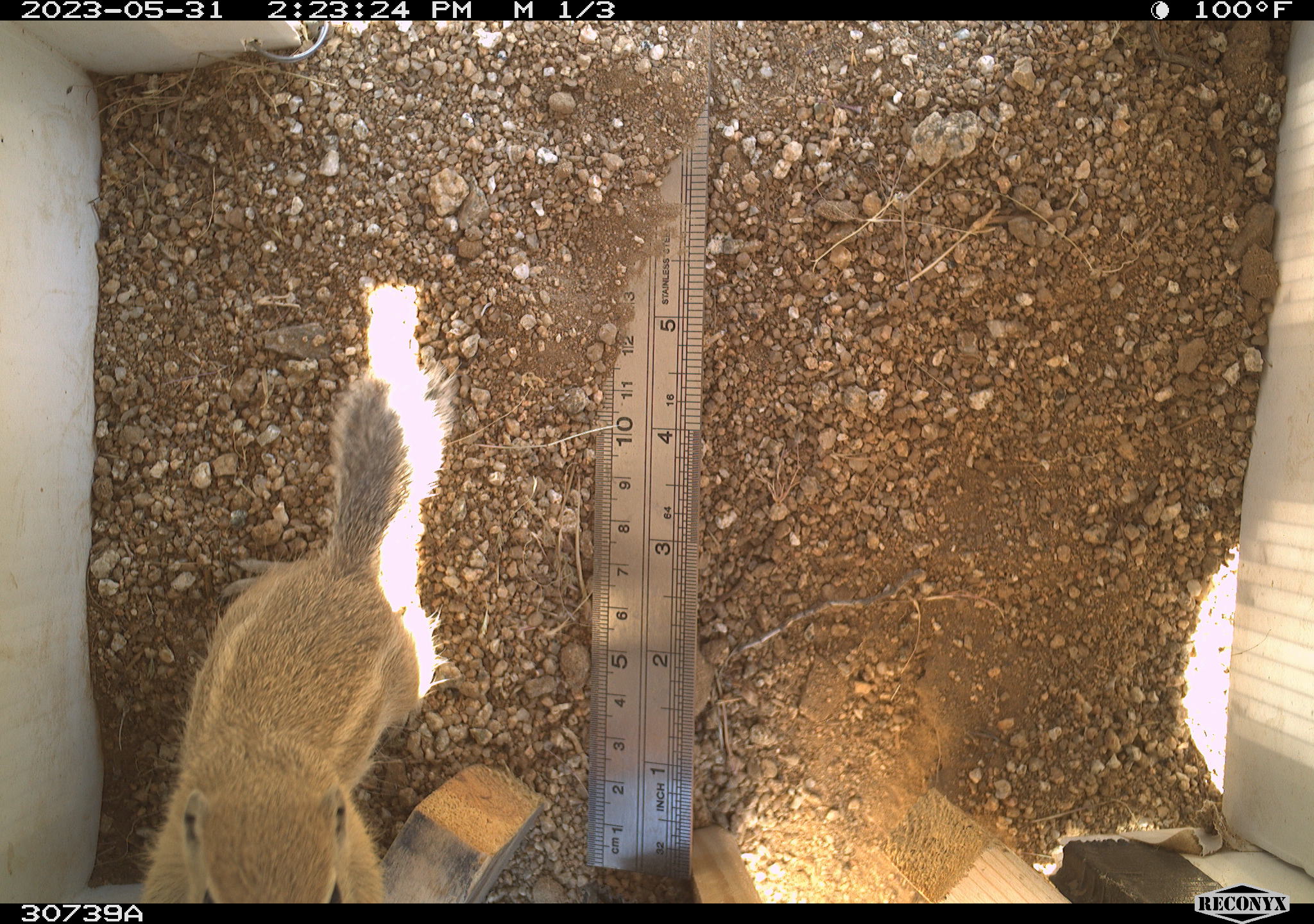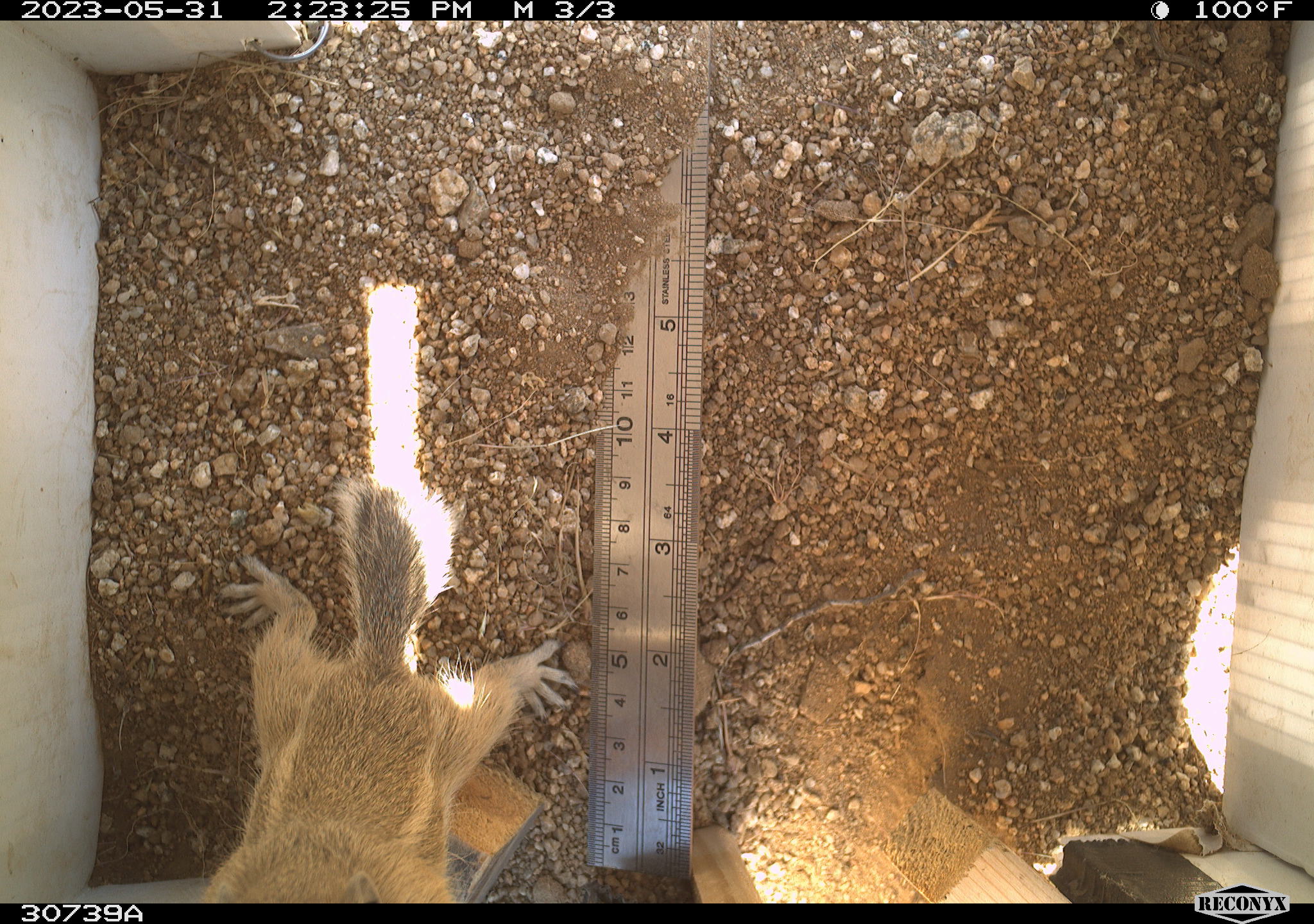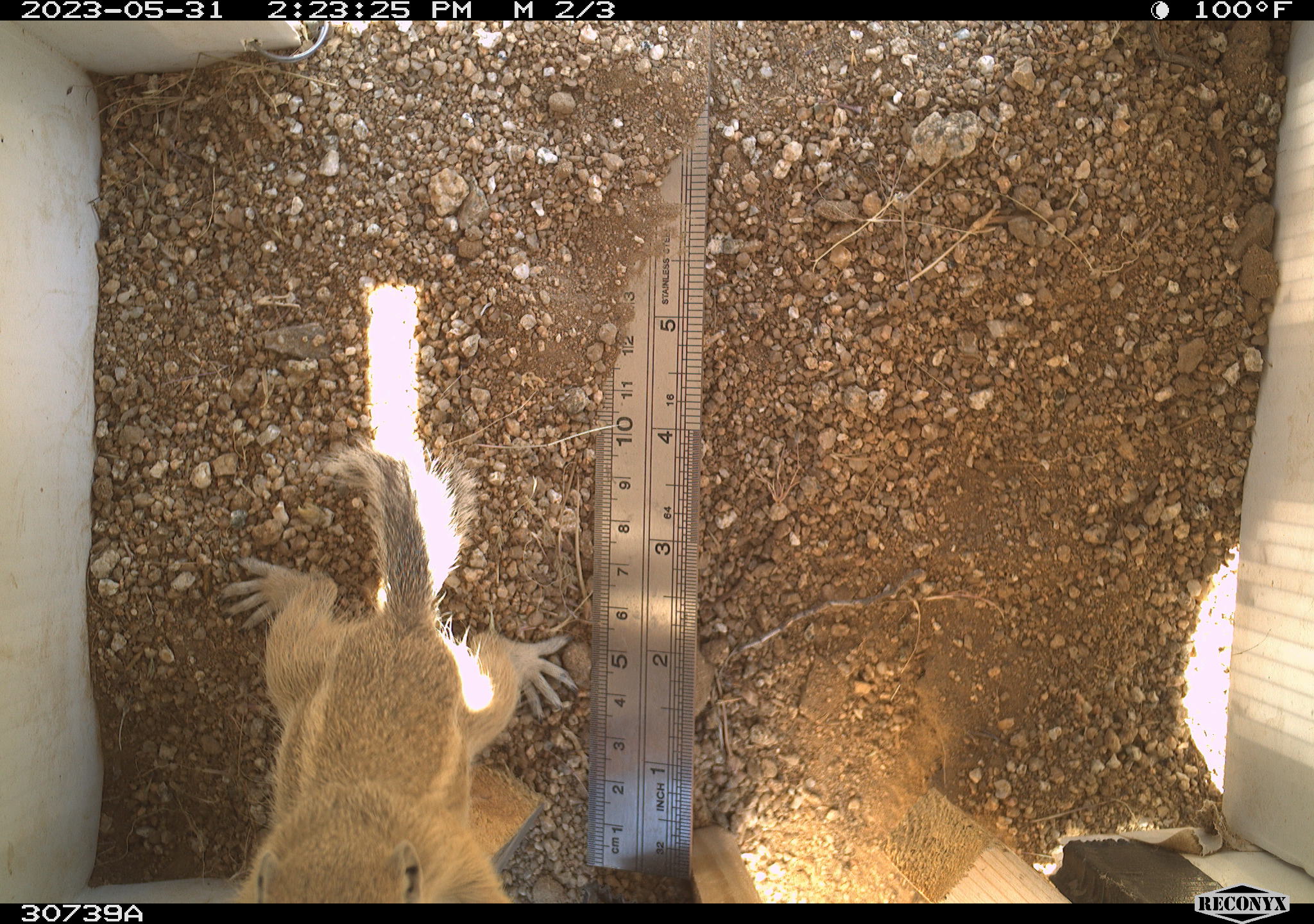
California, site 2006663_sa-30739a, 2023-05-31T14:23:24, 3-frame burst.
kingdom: Animalia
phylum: Chordata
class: Mammalia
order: Rodentia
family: Sciuridae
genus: Ammospermophilus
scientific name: Ammospermophilus leucurus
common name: white-tailed antelope squirrel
White-tailed antelope squirrel (Ammospermophilus leucurus).